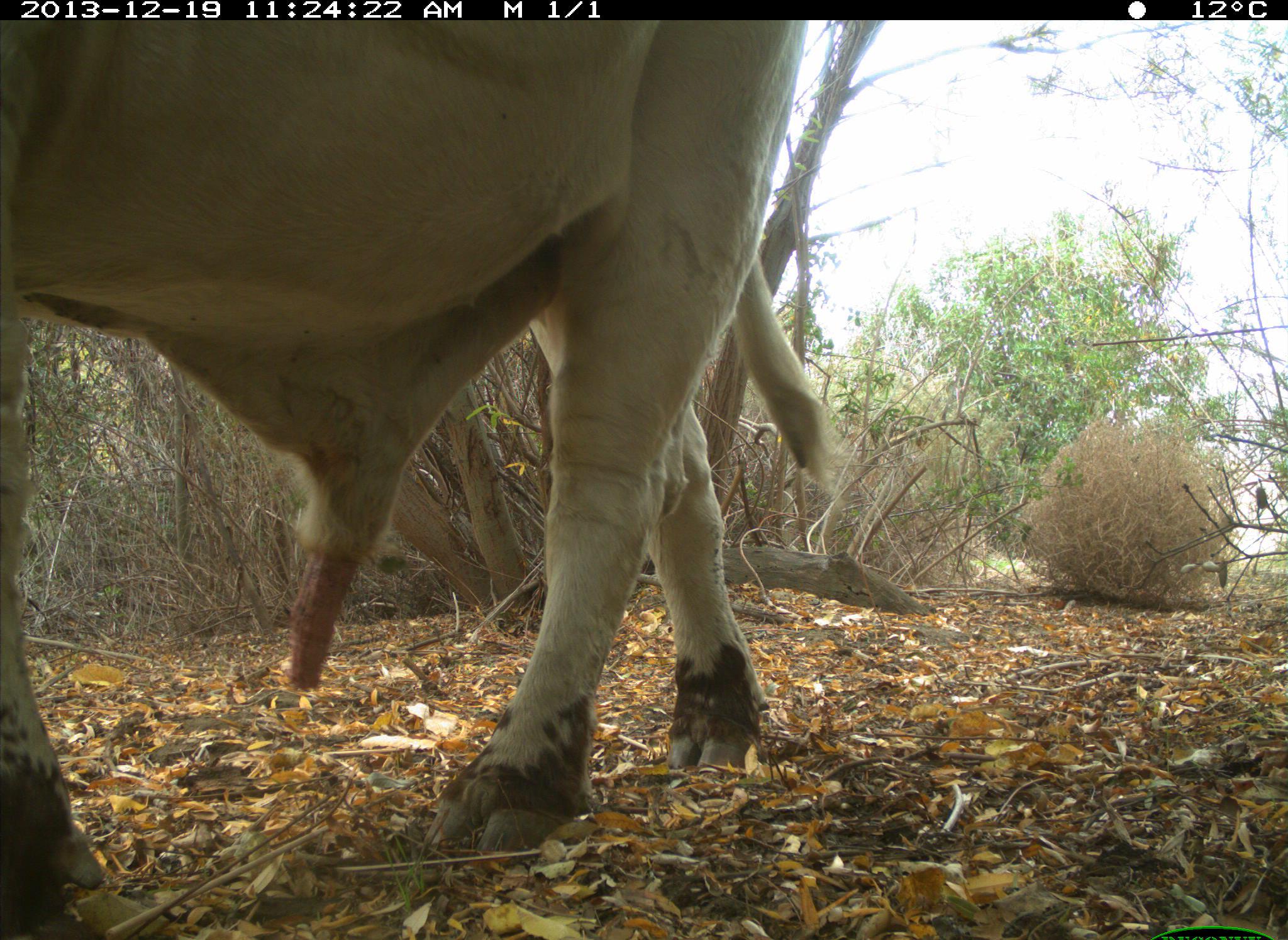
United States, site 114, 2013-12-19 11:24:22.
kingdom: Animalia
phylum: Chordata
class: Mammalia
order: Artiodactyla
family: Bovidae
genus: Bos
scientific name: Bos taurus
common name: cow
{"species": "cow (Bos taurus)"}